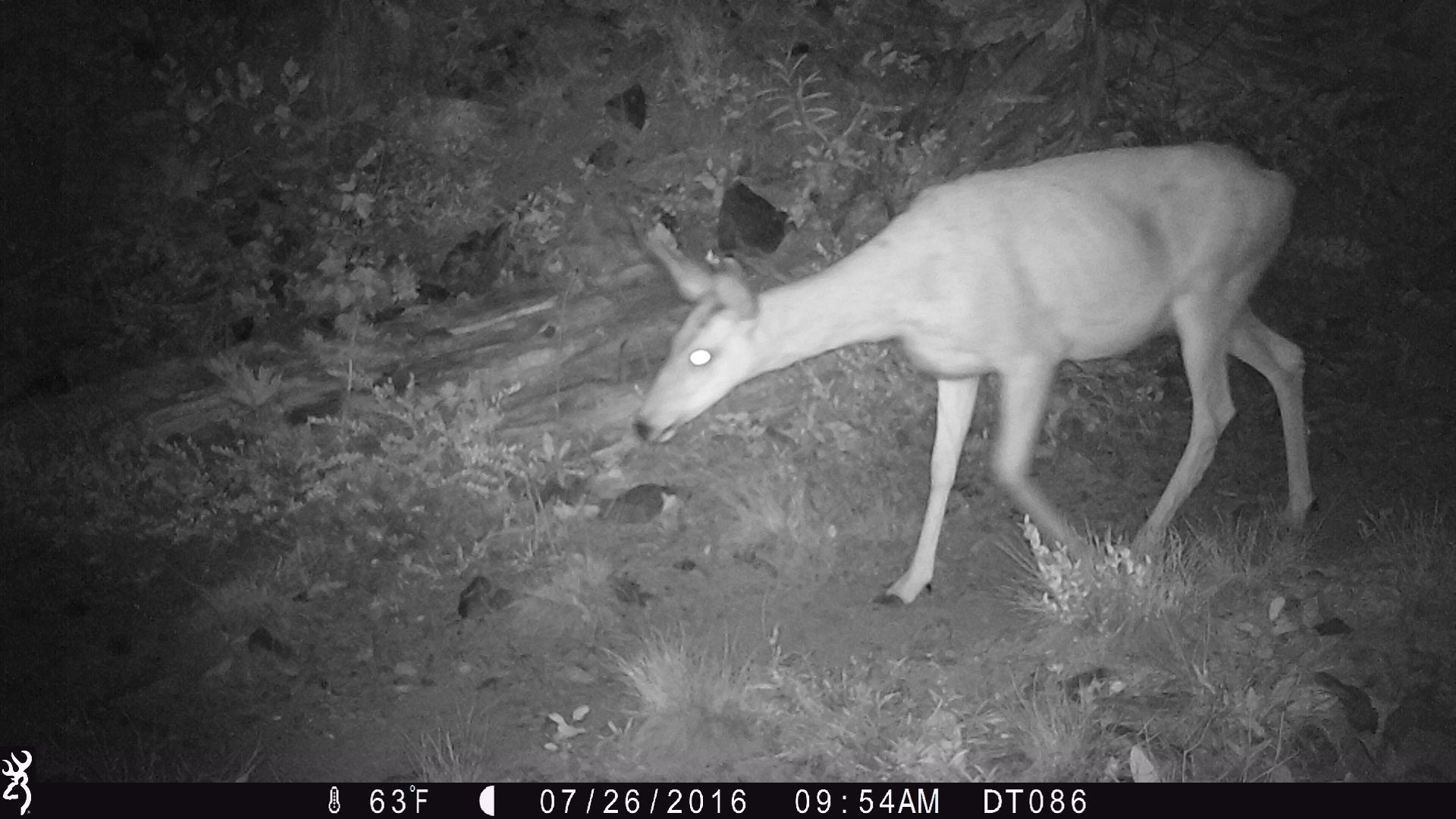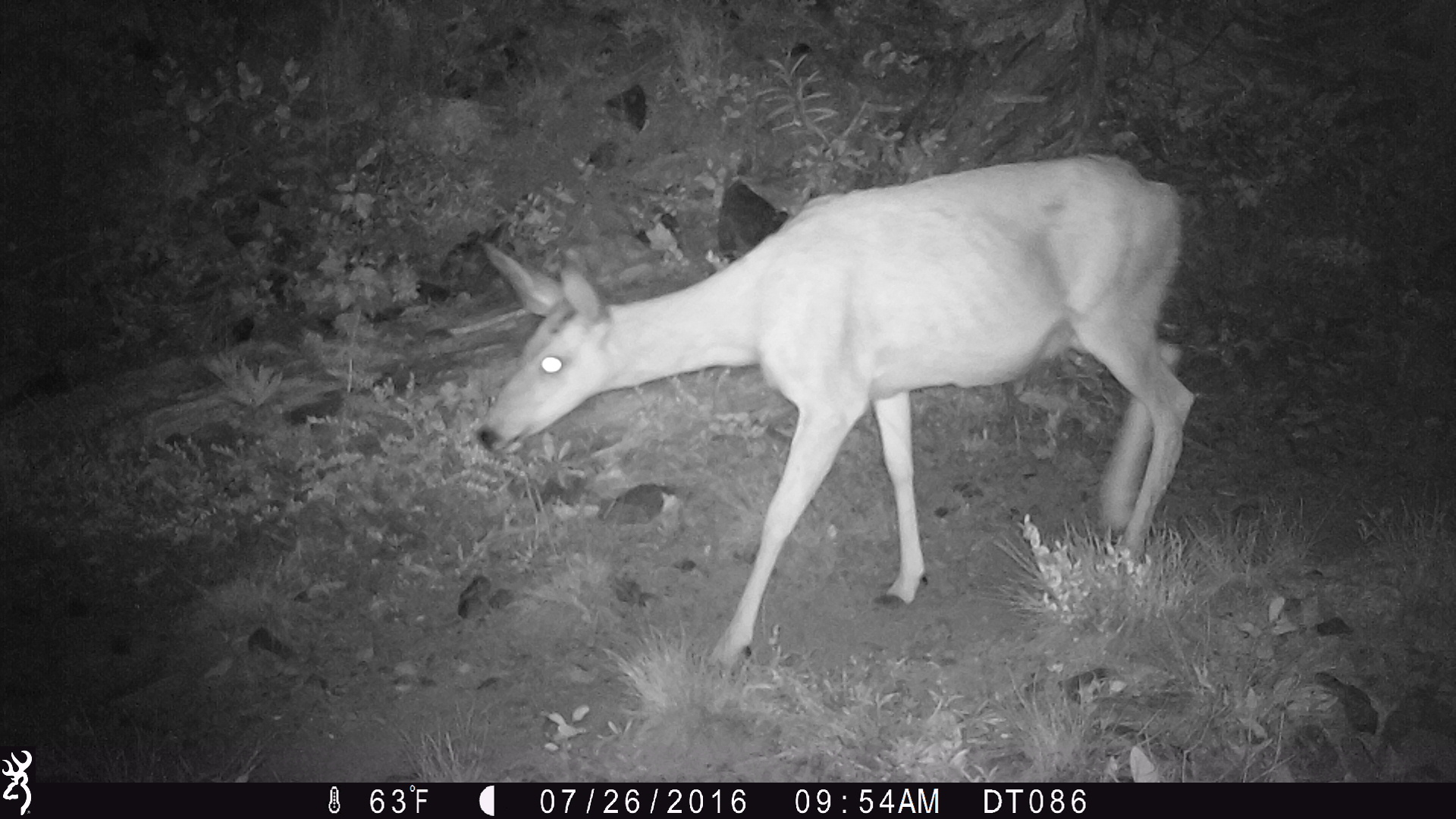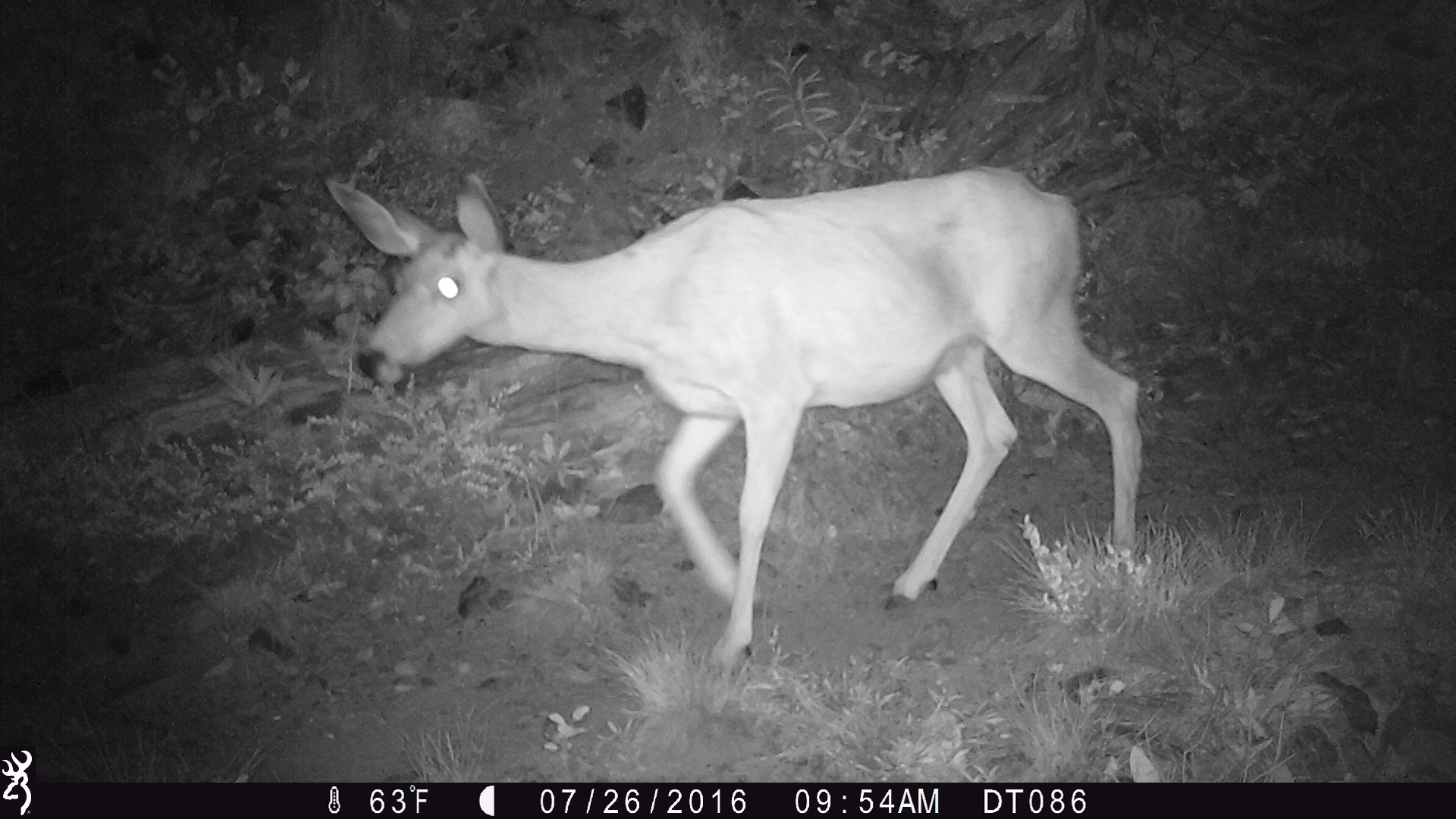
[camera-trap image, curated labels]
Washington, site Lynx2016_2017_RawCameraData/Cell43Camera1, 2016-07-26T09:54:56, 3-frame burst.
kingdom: Animalia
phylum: Chordata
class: Mammalia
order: Artiodactyla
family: Cervidae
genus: Odocoileus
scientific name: Odocoileus hemionus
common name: mule deer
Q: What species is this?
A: Odocoileus hemionus (mule deer).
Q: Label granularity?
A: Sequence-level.